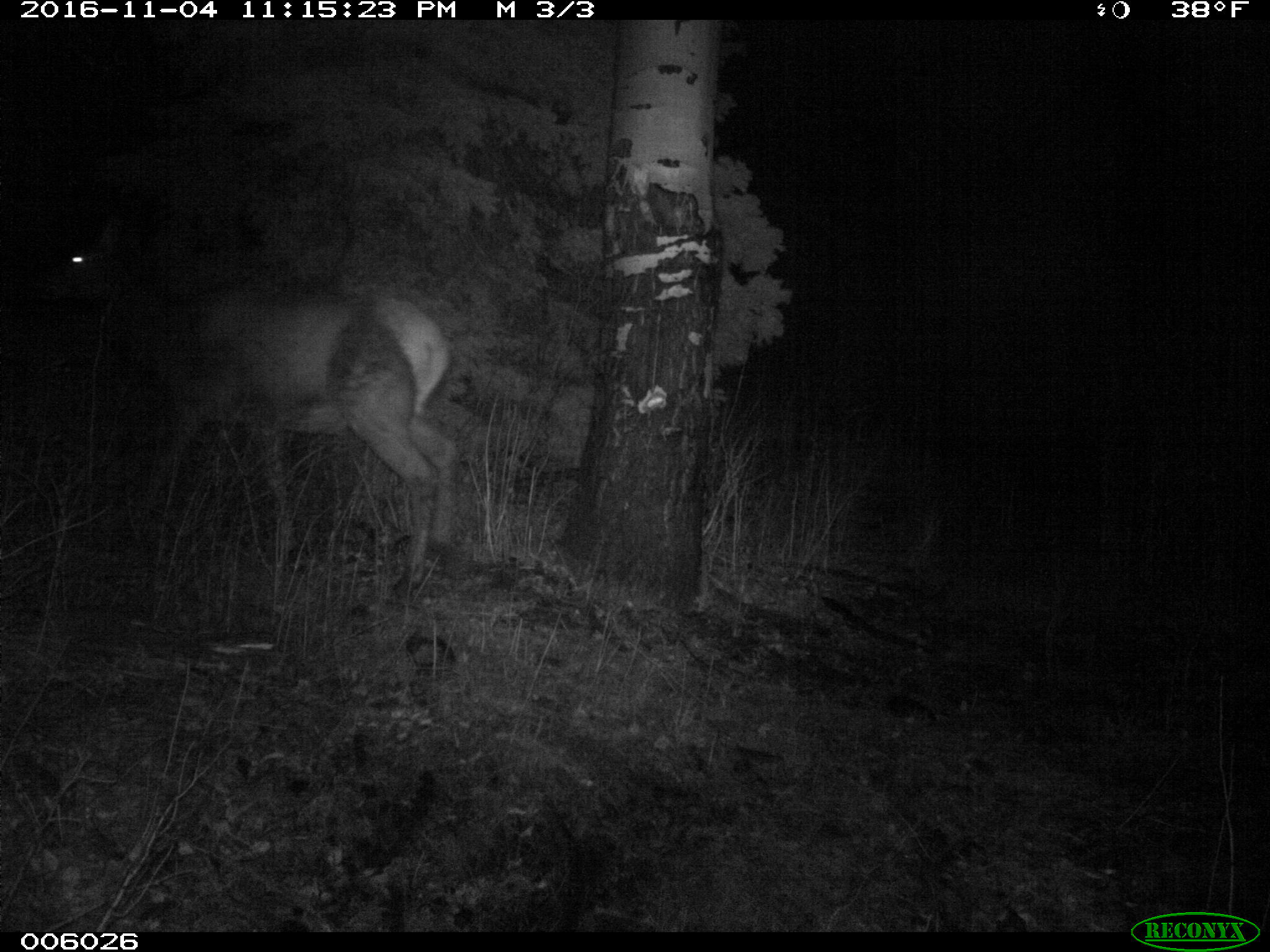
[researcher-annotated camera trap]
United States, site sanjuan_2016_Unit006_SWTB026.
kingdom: Animalia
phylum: Chordata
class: Mammalia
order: Artiodactyla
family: Cervidae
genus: Cervus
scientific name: Cervus elaphus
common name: red deer